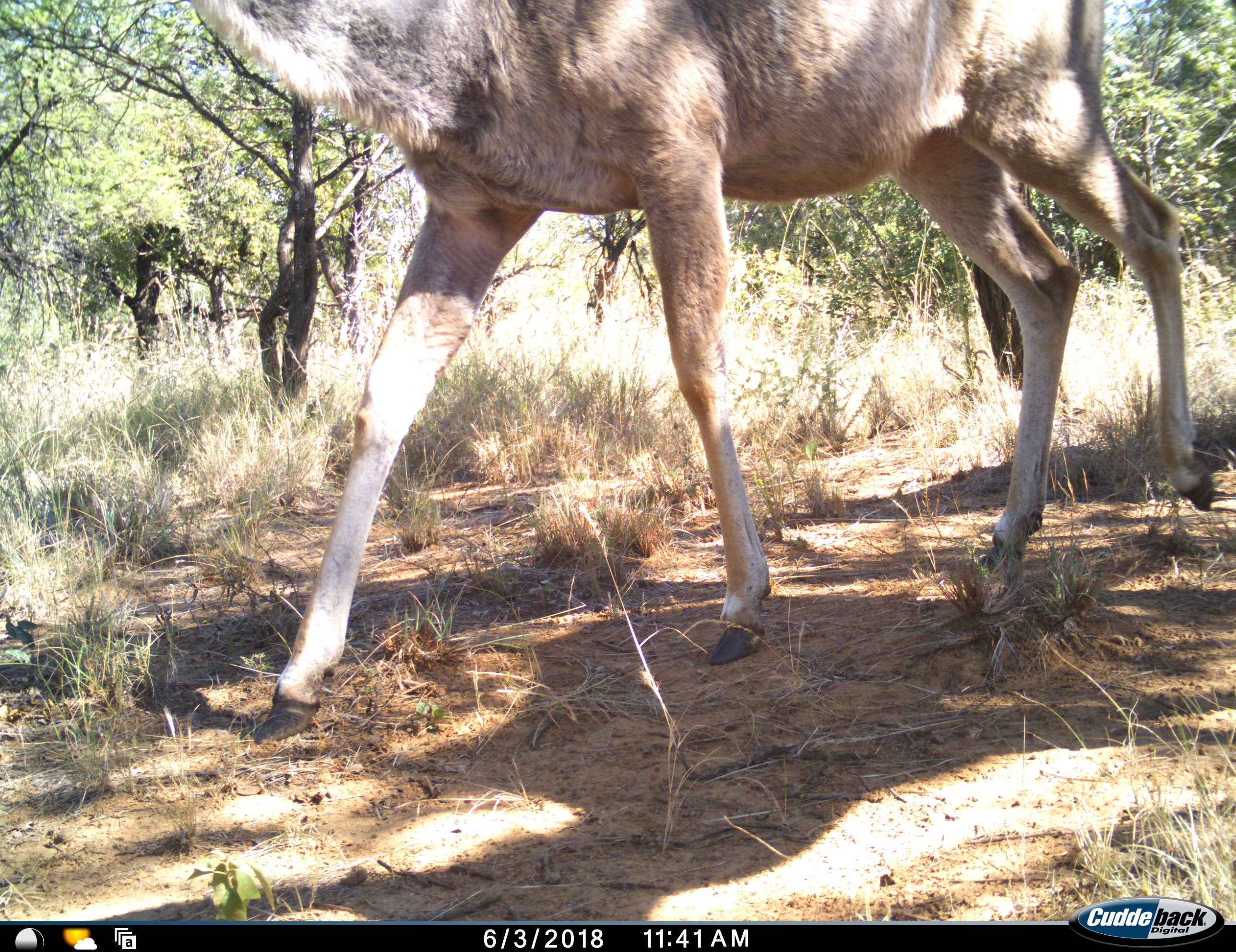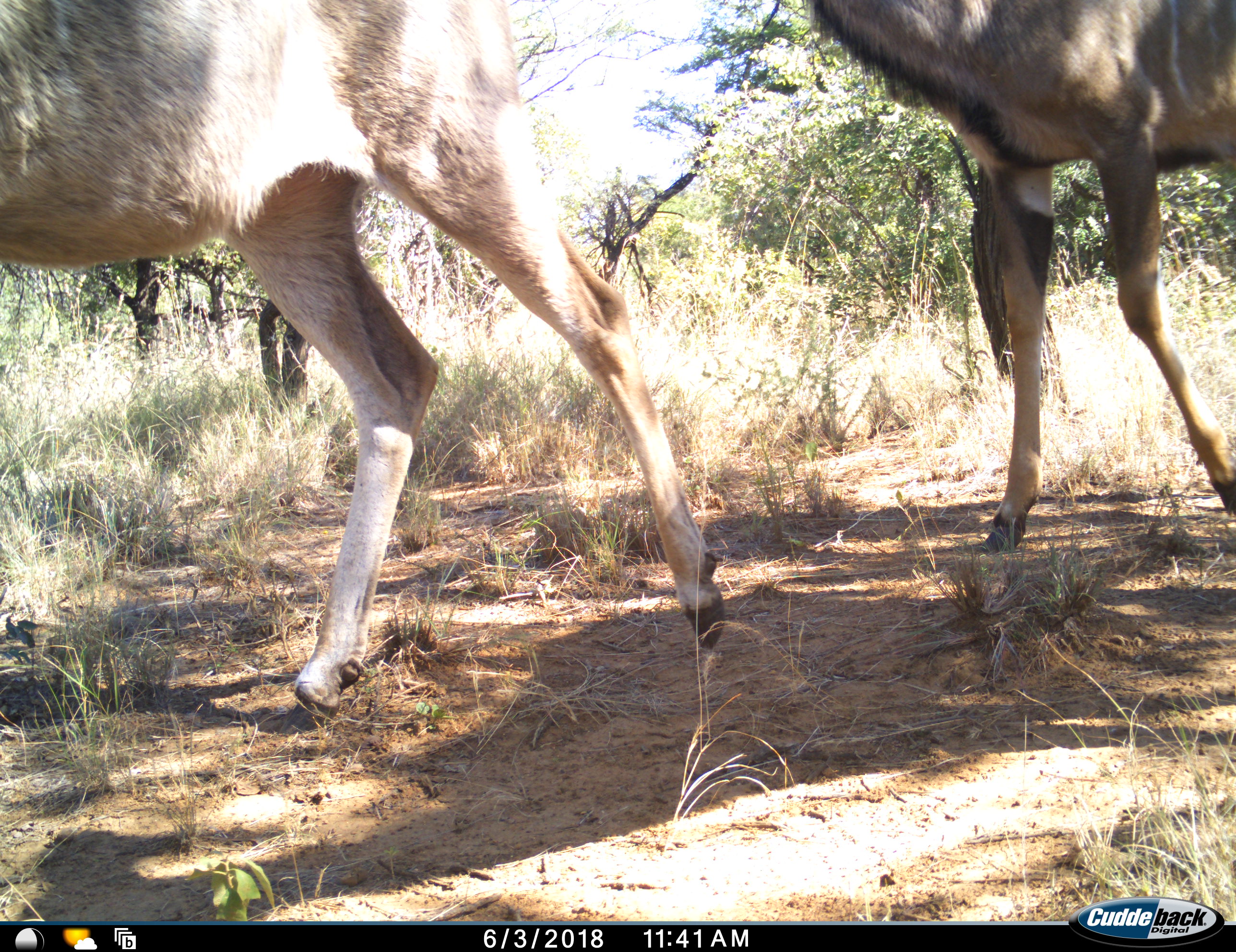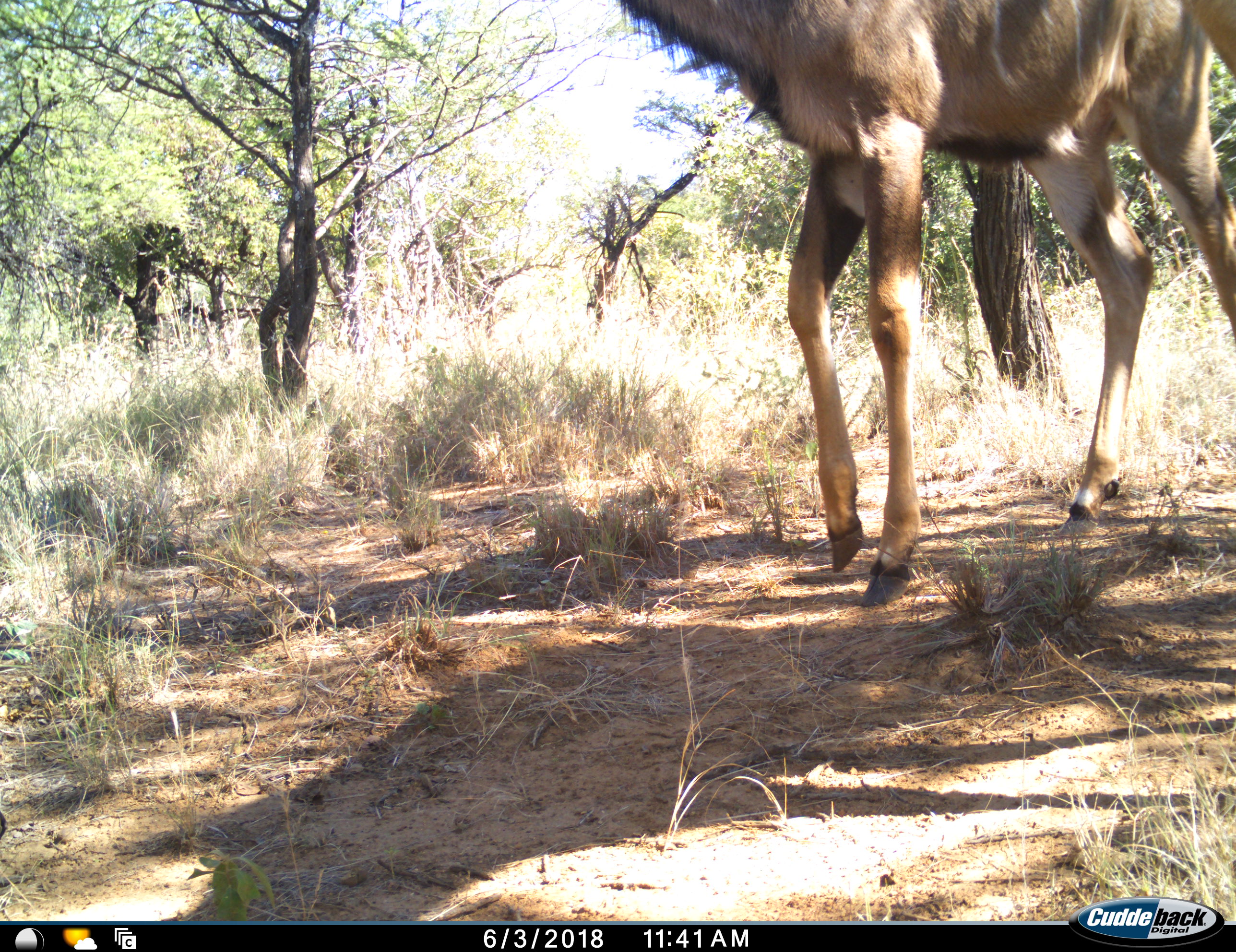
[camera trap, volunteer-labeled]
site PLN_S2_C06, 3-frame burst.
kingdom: Animalia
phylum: Chordata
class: Mammalia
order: Artiodactyla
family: Bovidae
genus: Tragelaphus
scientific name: Tragelaphus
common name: kudu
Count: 2.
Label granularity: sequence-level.